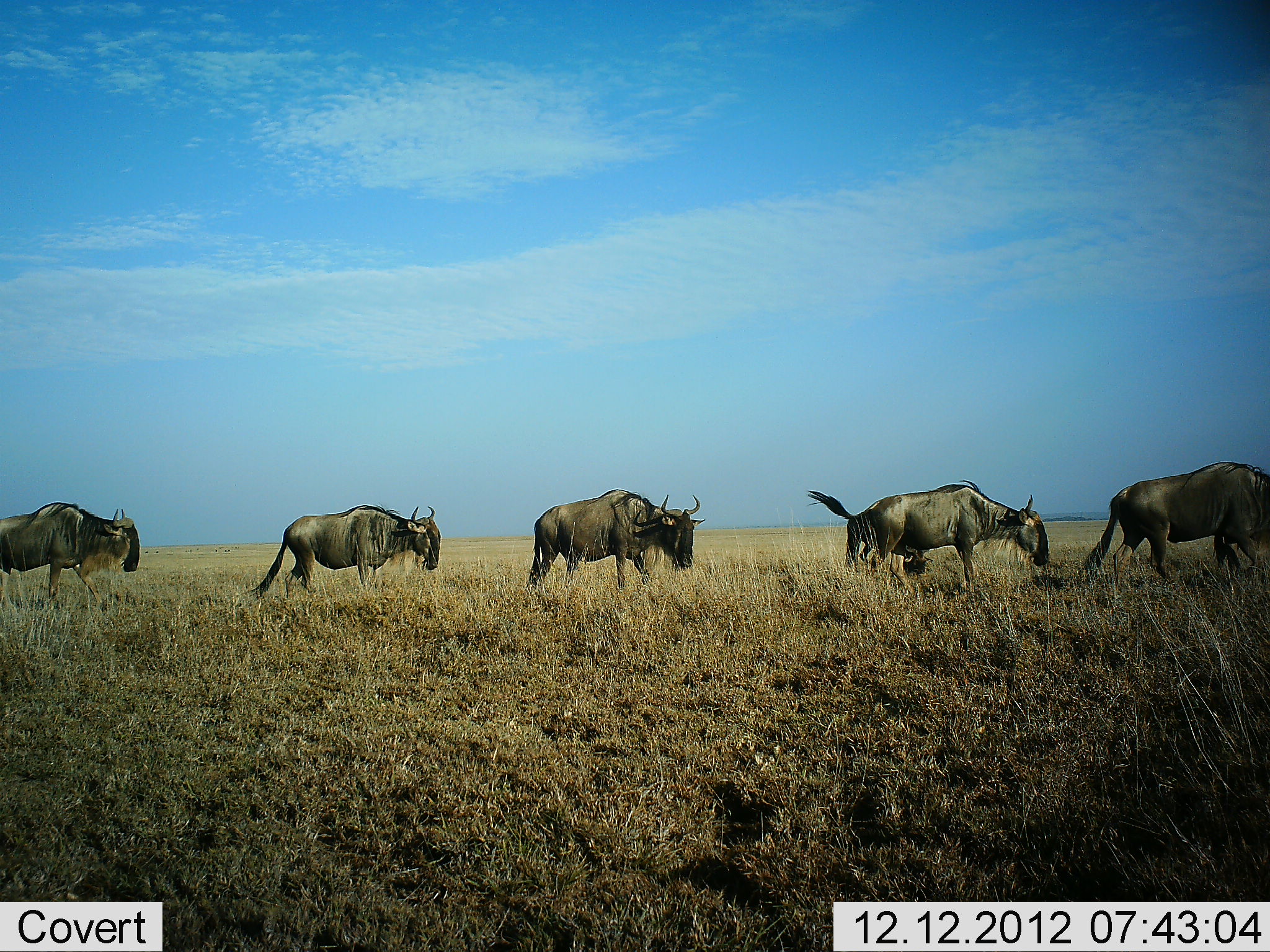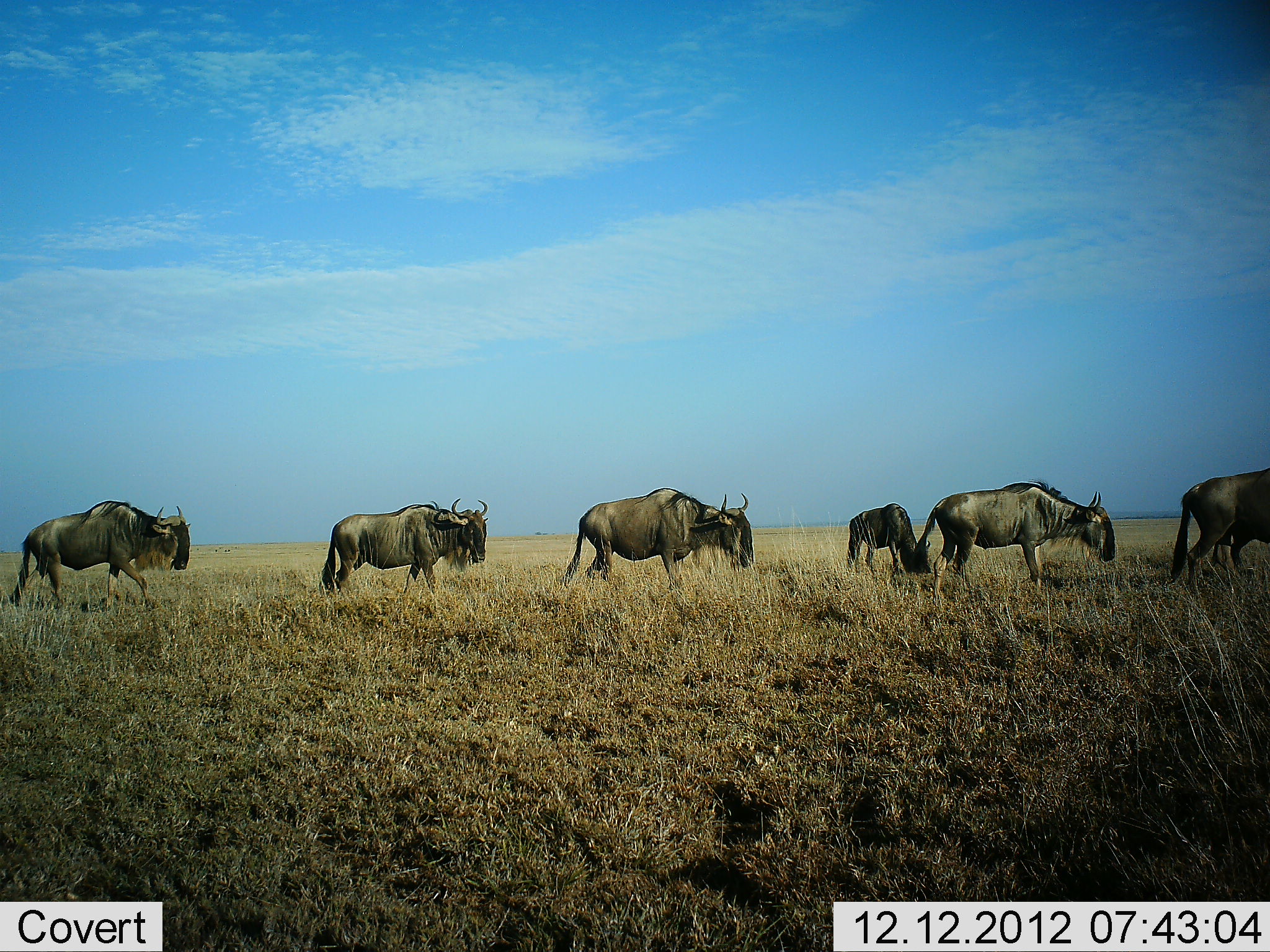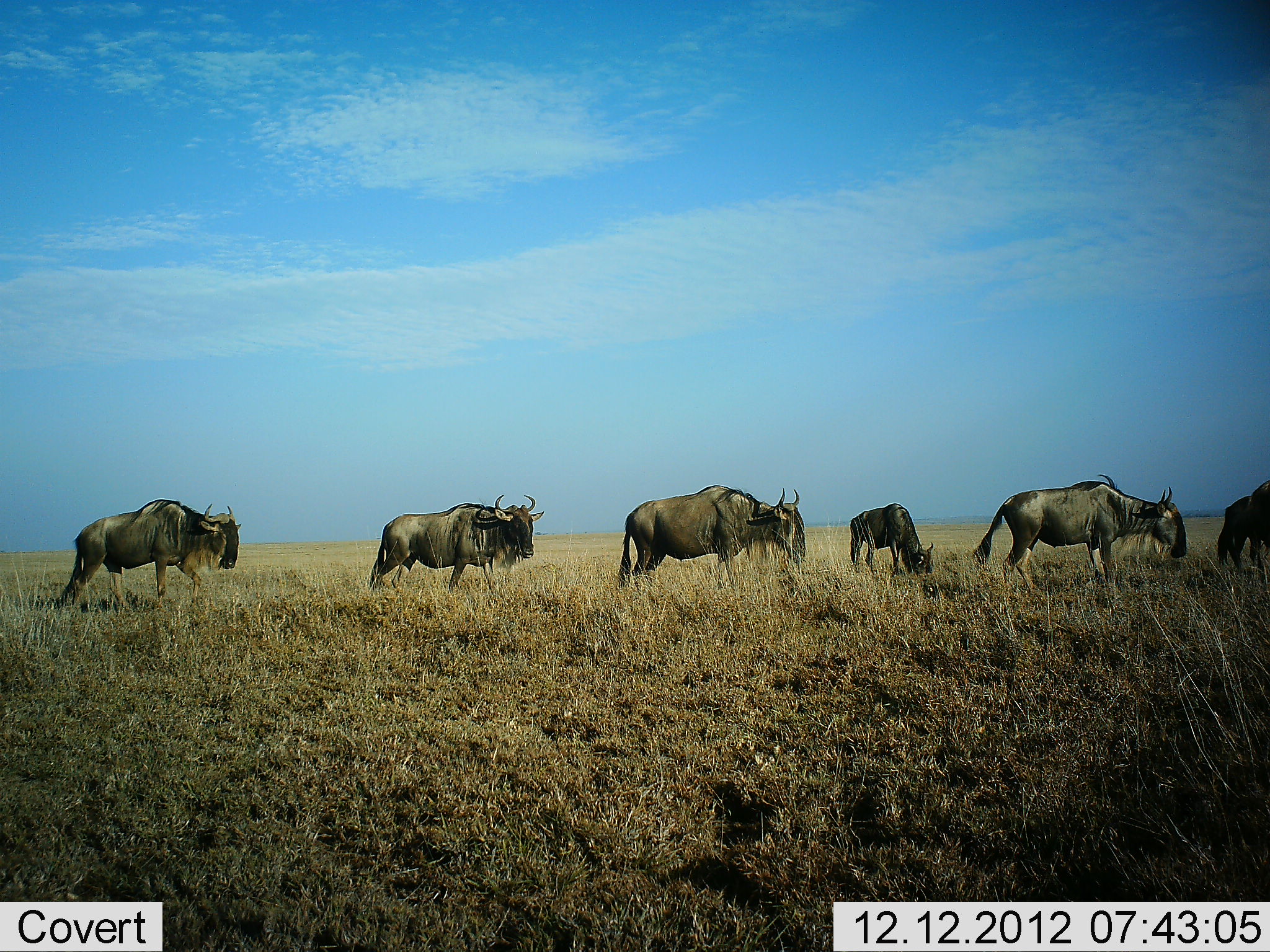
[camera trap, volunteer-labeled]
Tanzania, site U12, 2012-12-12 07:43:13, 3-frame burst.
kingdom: Animalia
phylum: Chordata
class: Mammalia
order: Artiodactyla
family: Bovidae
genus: Connochaetes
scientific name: Connochaetes taurinus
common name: blue wildebeest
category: wildebeest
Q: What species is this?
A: Wildebeest (blue wildebeest) (Connochaetes taurinus).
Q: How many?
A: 6.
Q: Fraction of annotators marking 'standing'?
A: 10%.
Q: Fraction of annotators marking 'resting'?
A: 0%.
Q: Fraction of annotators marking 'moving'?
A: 100%.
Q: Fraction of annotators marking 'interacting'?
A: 0%.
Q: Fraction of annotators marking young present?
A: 10%.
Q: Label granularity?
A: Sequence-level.